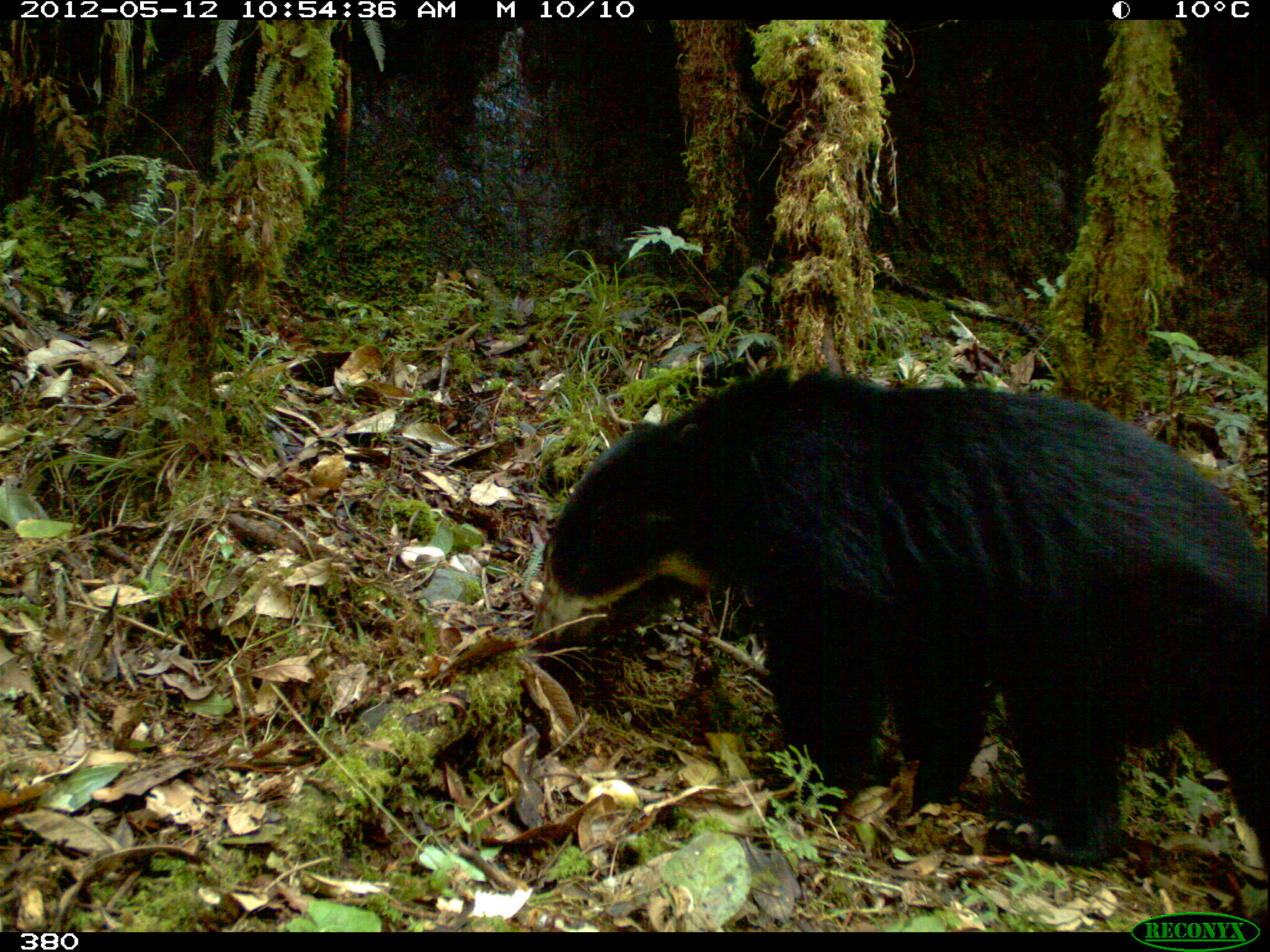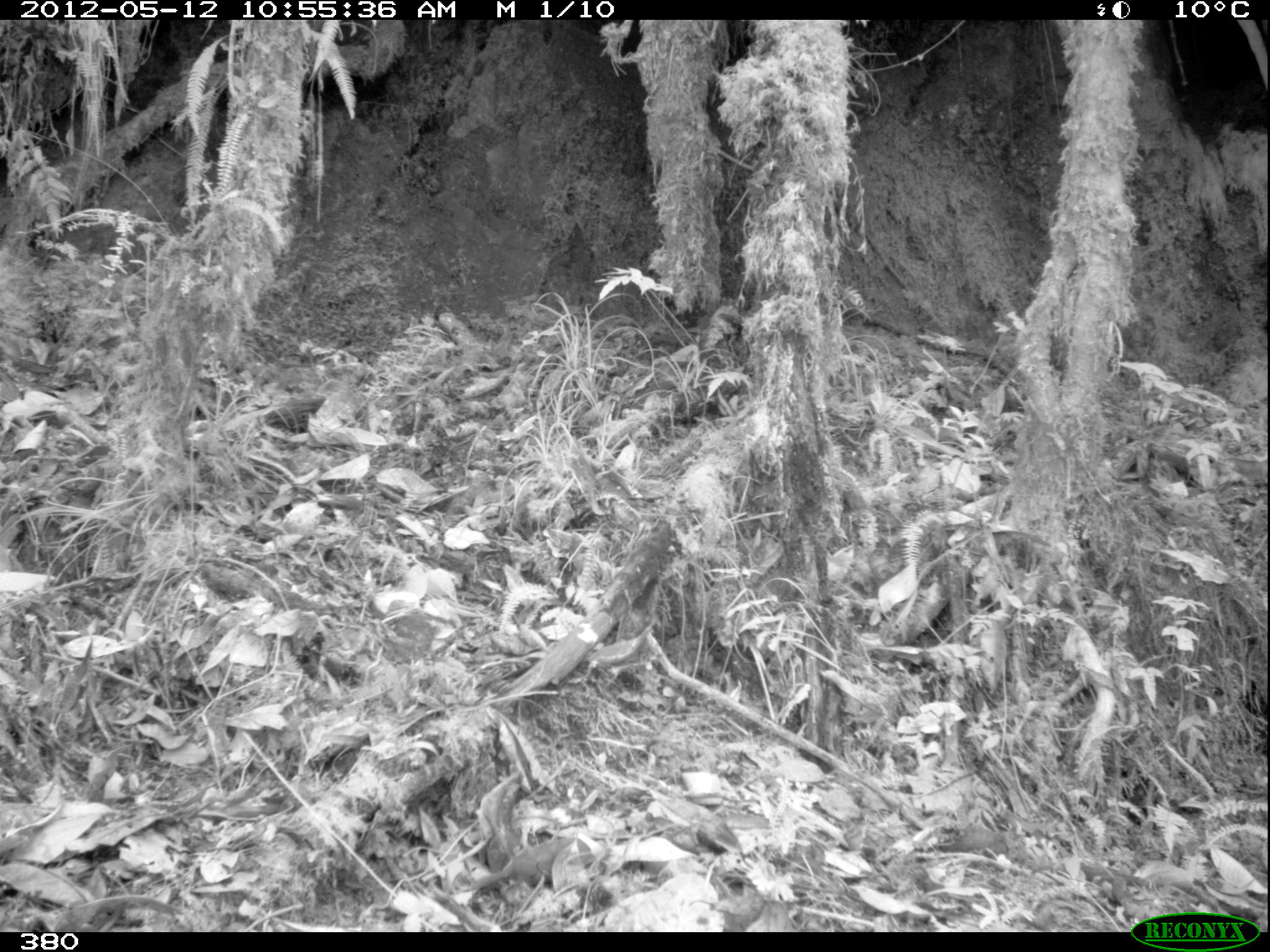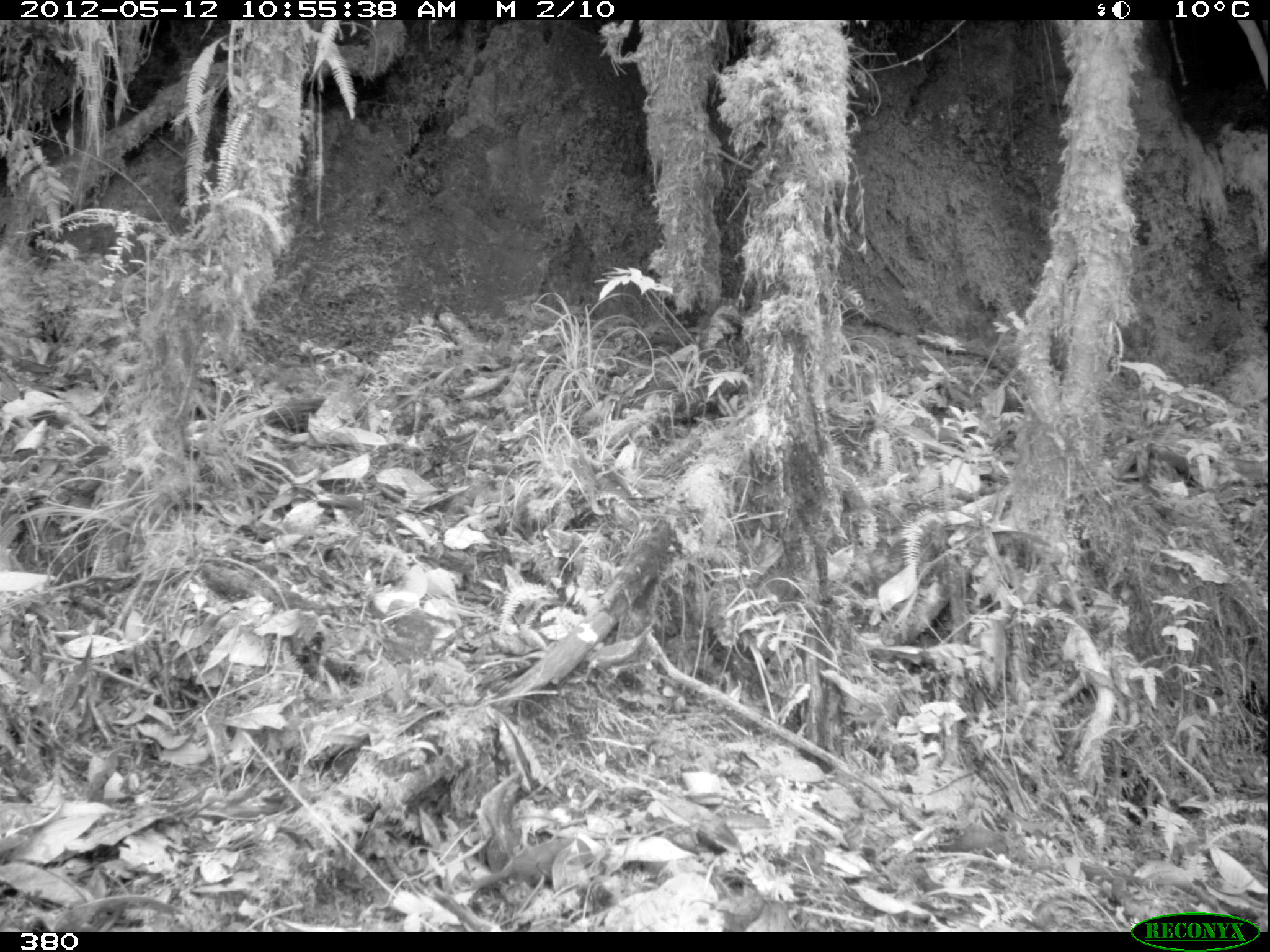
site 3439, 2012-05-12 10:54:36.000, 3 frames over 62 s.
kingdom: Animalia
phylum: Chordata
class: Mammalia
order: Carnivora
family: Ursidae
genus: Tremarctos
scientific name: Tremarctos ornatus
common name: spectacled bear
Tremarctos ornatus (spectacled bear).